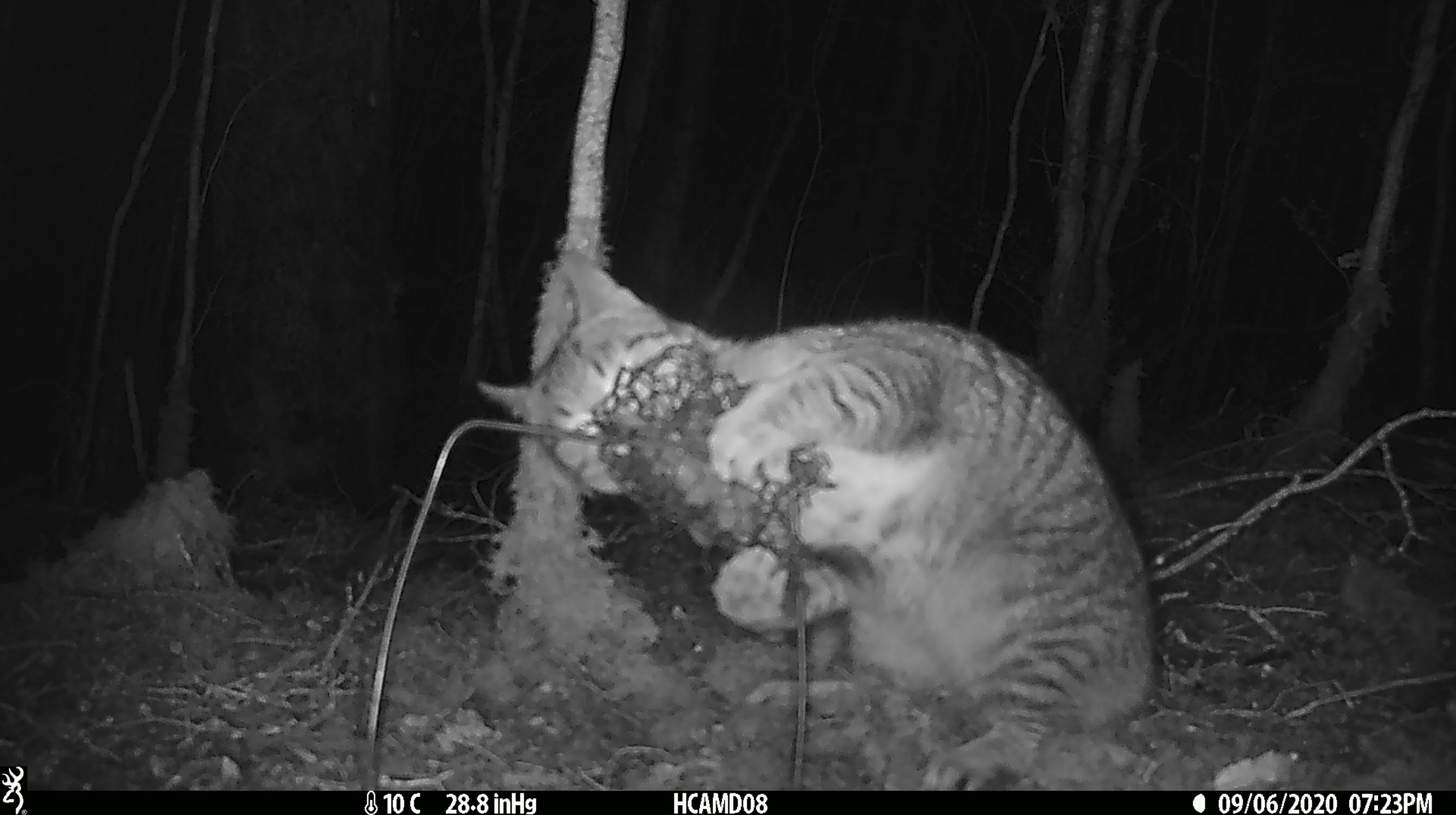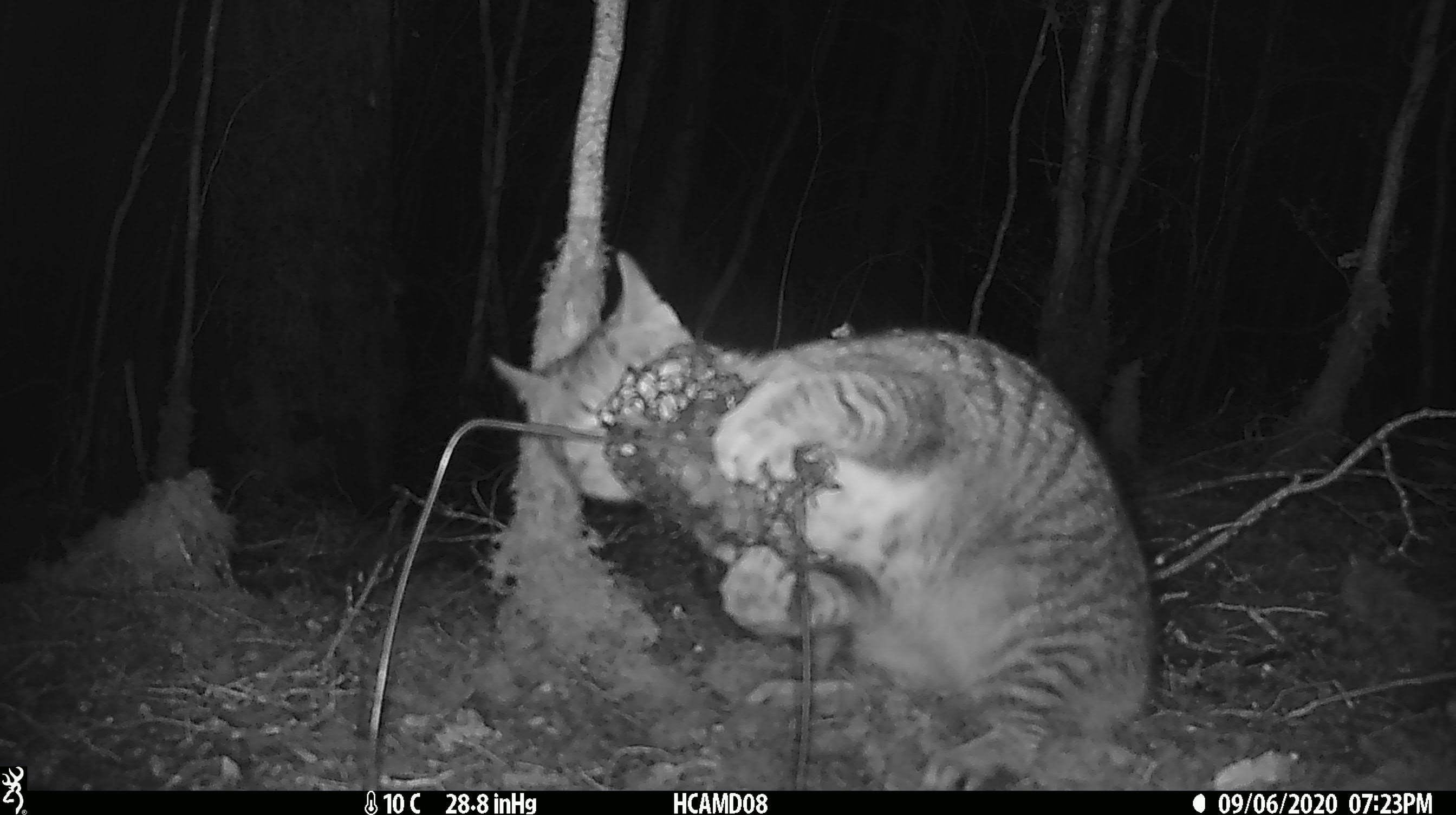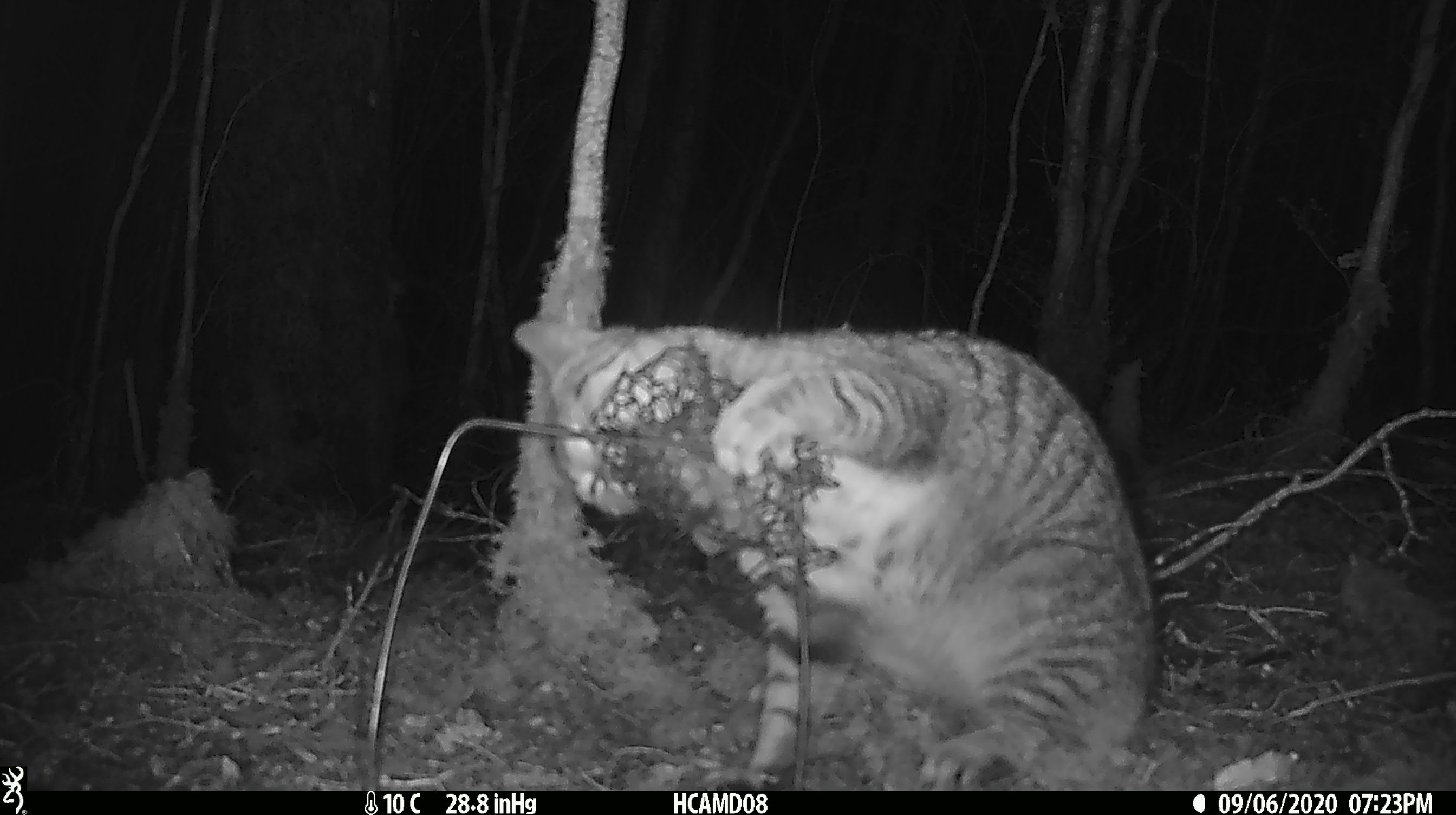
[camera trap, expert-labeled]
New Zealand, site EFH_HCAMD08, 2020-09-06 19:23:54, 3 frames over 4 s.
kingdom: Animalia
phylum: Chordata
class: Mammalia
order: Carnivora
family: Felidae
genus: Felis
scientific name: Felis catus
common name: domestic cat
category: cat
Cat (domestic cat) (Felis catus).